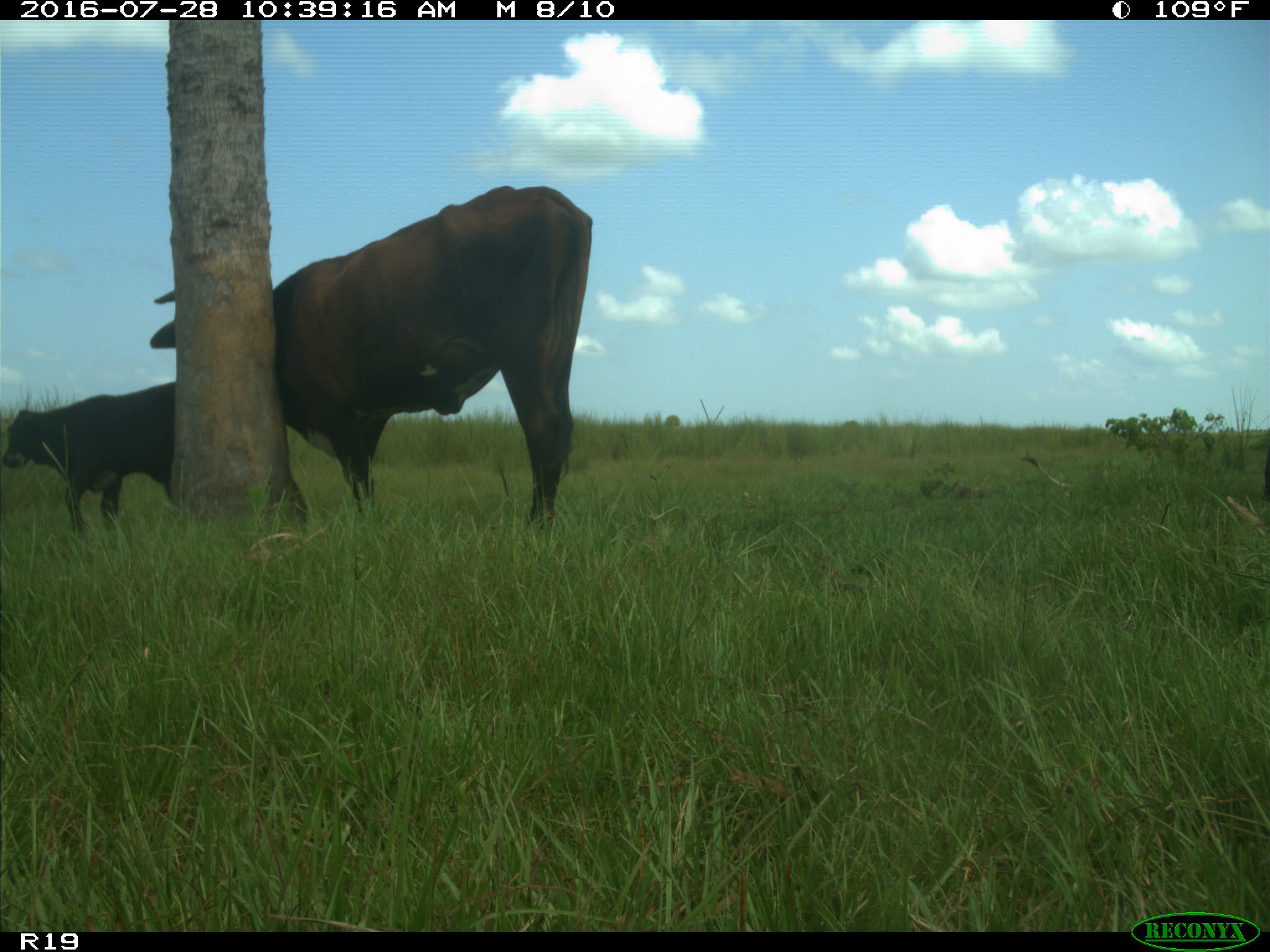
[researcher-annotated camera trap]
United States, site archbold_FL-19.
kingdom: Animalia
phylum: Chordata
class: Mammalia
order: Artiodactyla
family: Bovidae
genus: Bos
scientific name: Bos taurus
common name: domestic cow